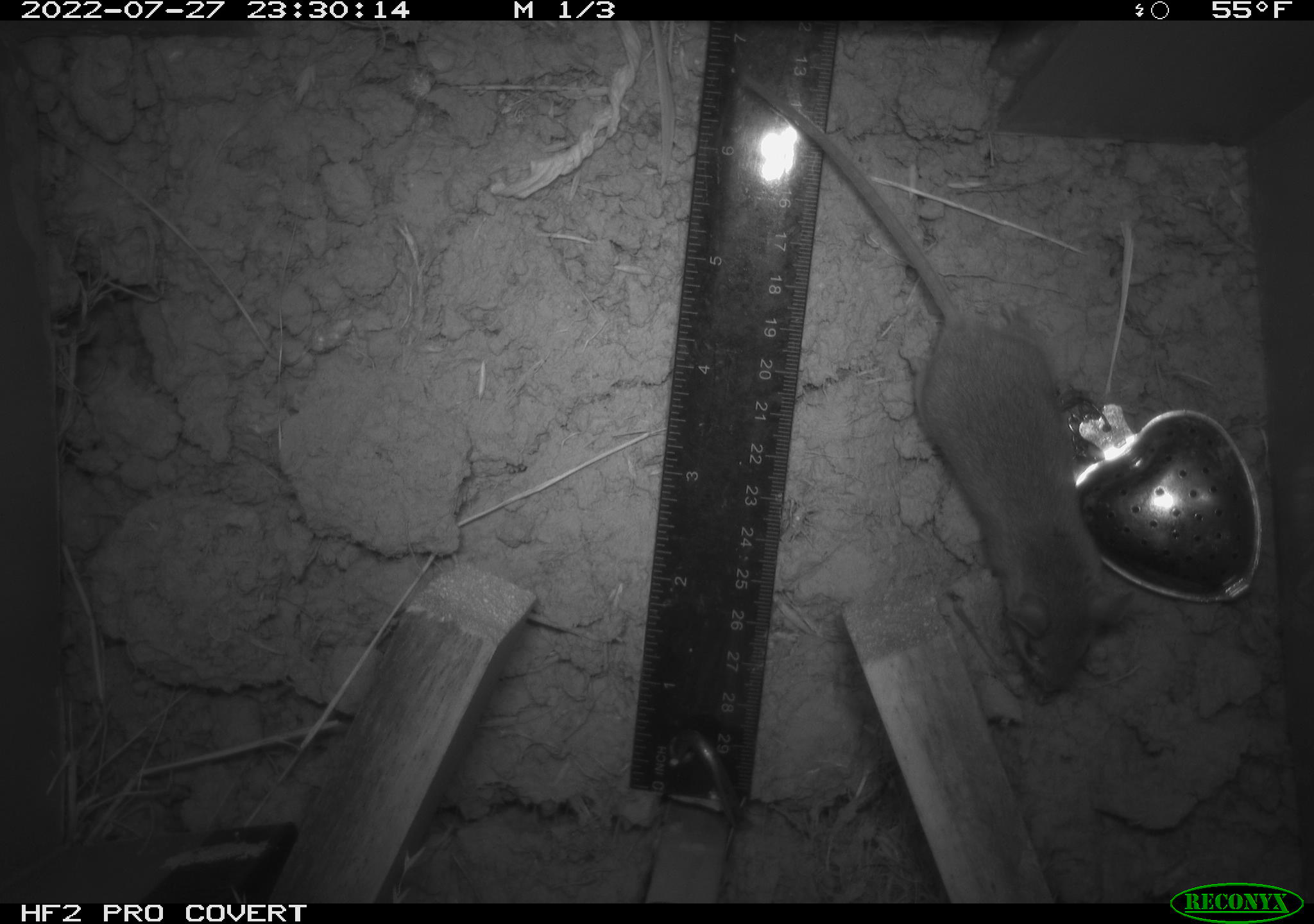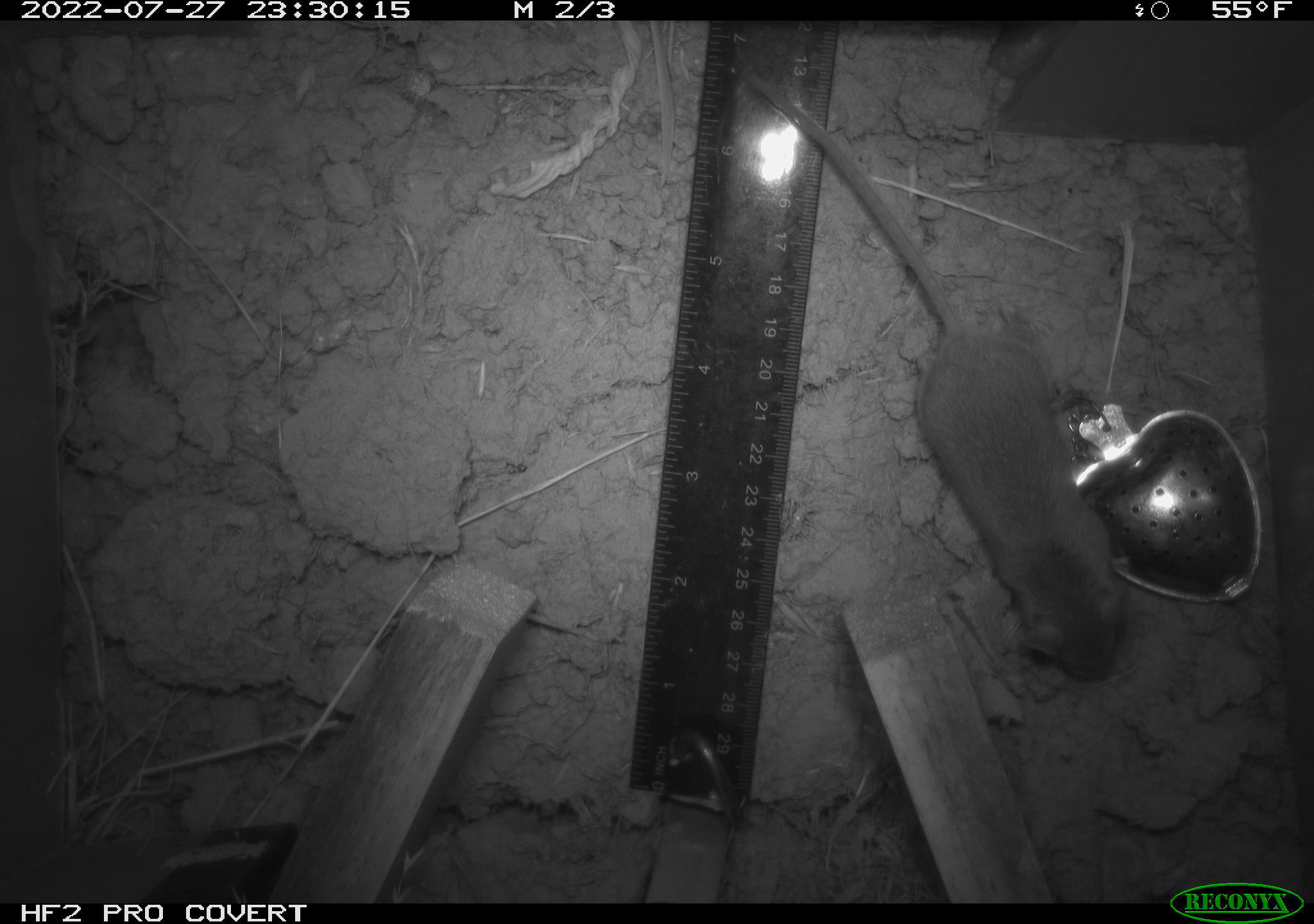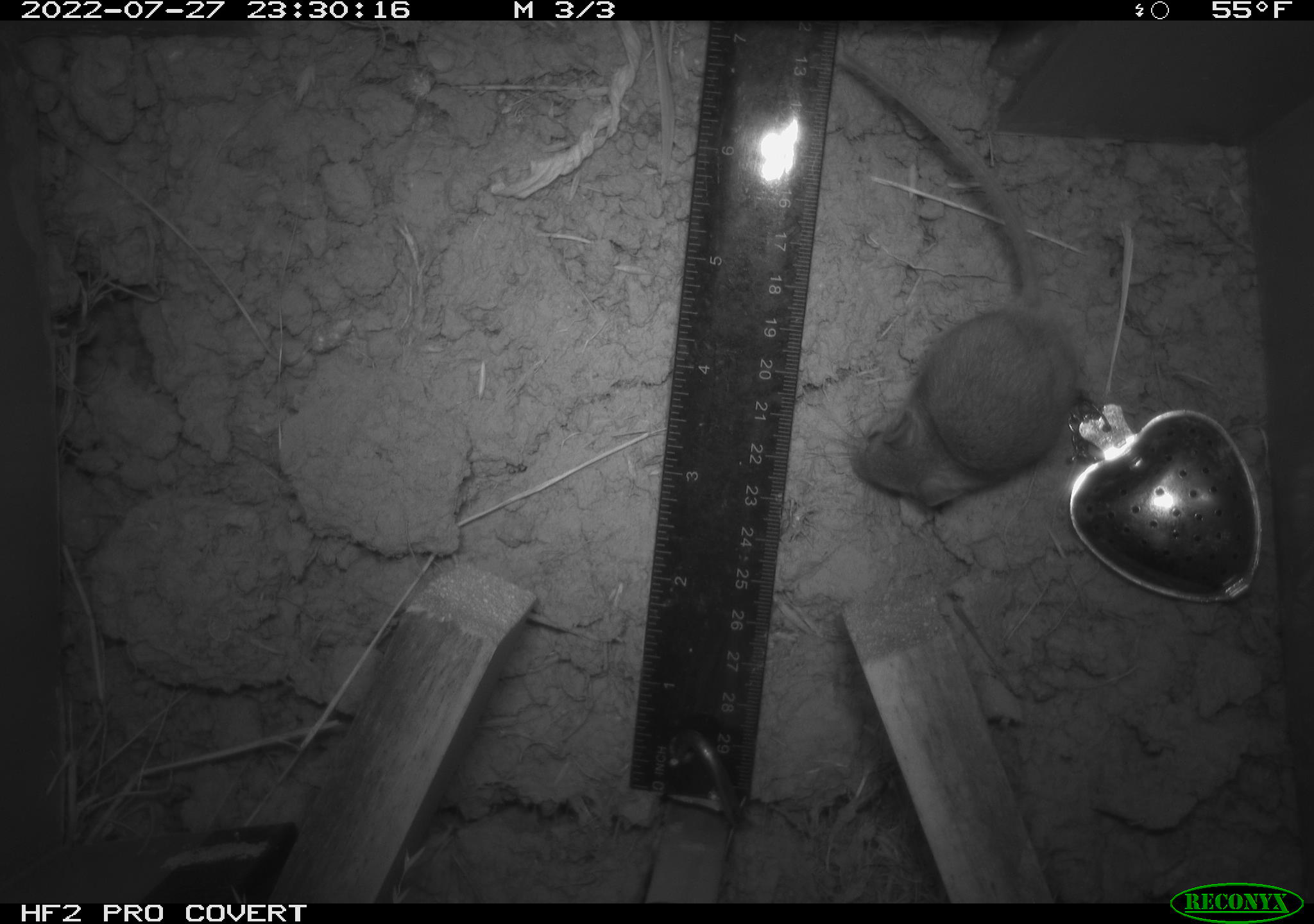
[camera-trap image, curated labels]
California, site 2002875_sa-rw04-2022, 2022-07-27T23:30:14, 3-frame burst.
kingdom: Animalia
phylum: Chordata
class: Mammalia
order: Rodentia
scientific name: Rodentia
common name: mouse species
Mouse species (Rodentia).